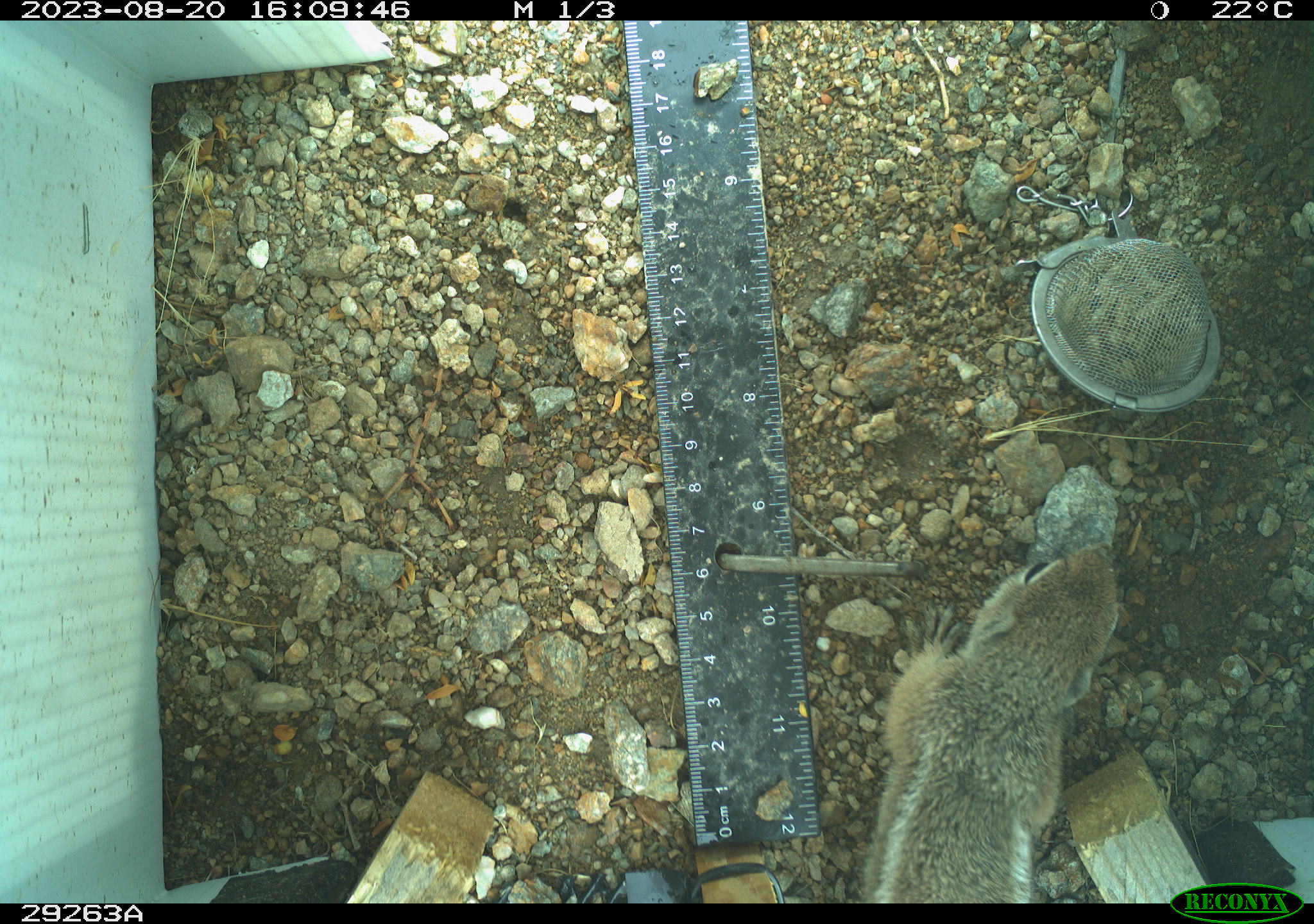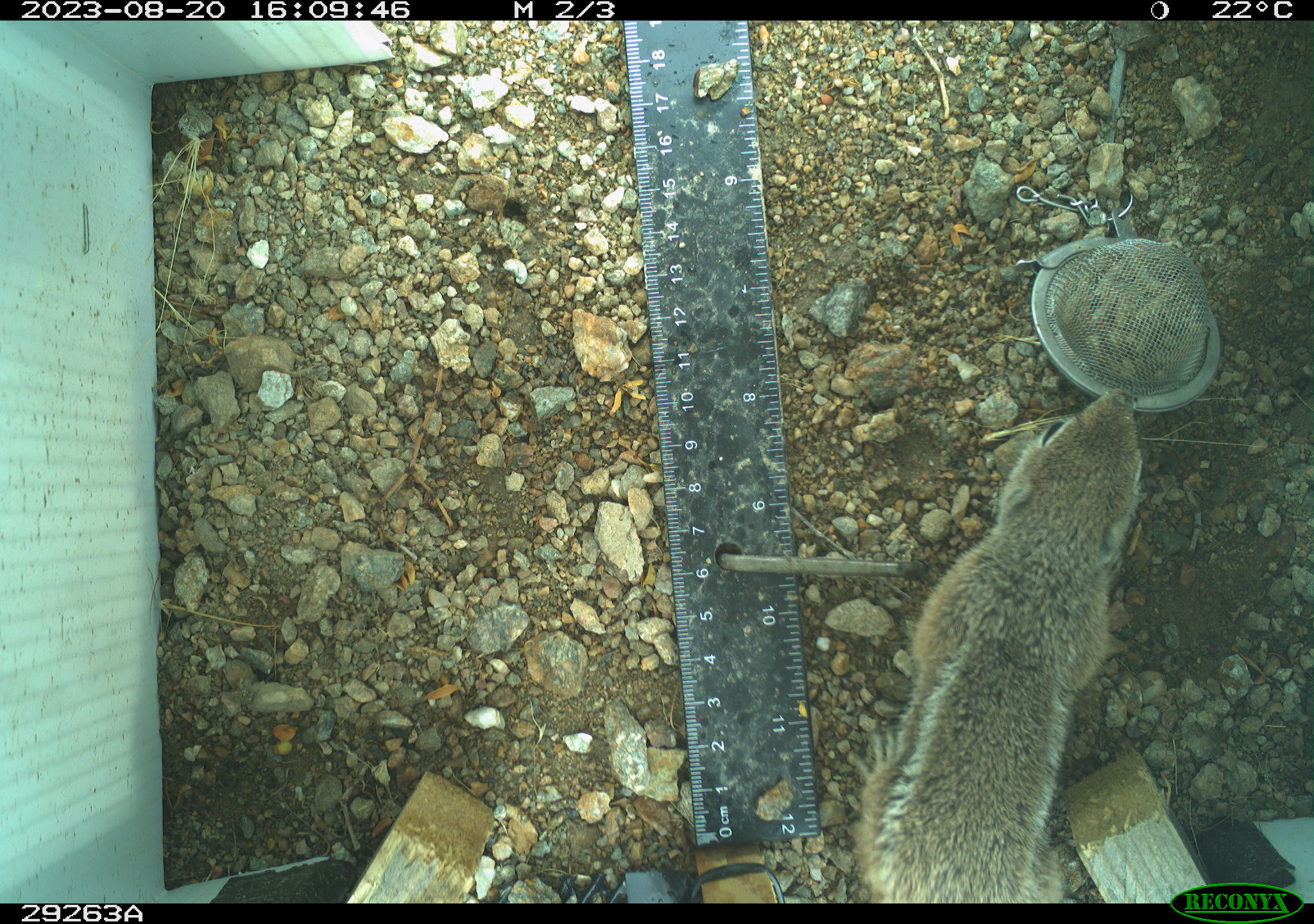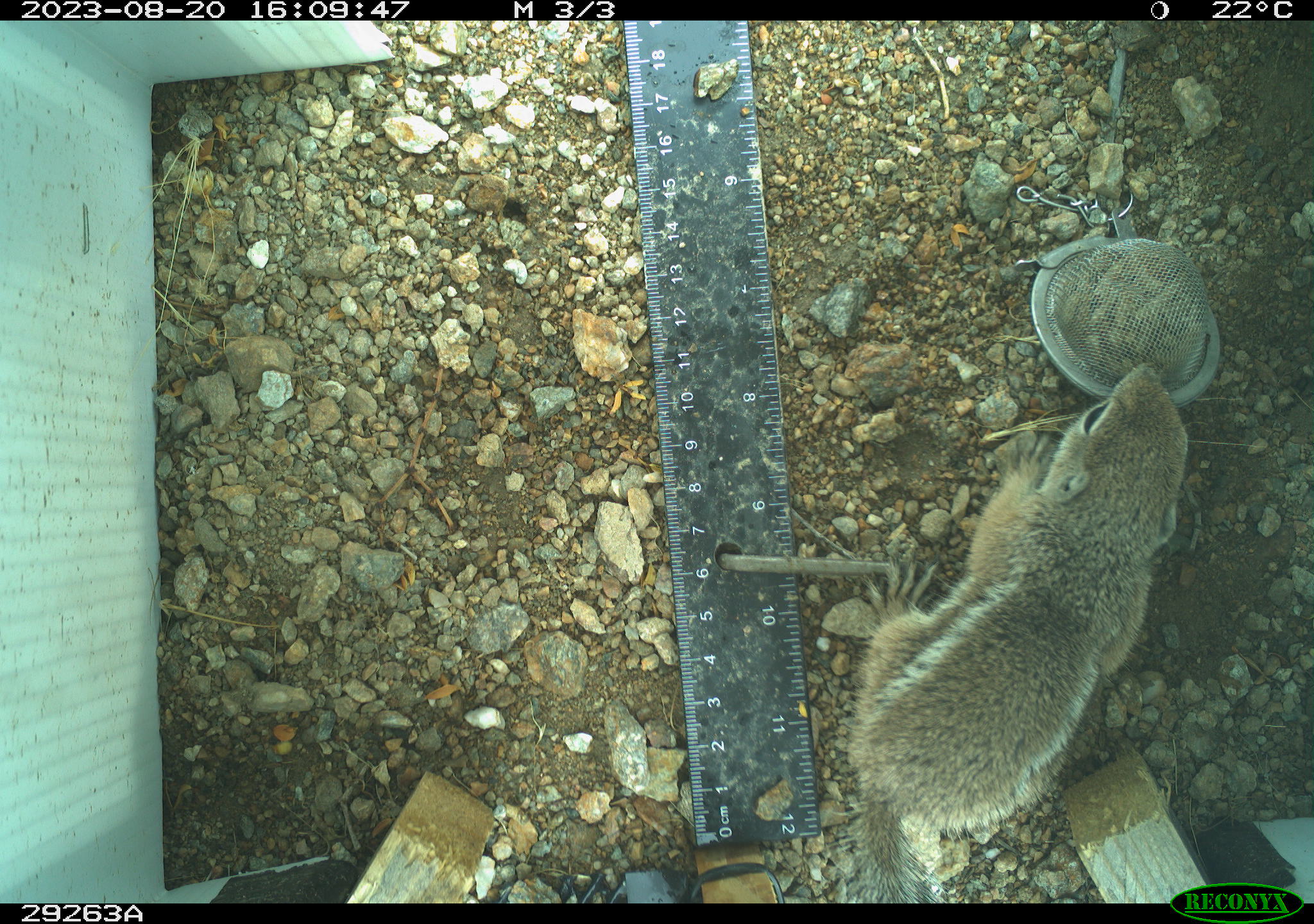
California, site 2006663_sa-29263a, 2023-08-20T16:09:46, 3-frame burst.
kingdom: Animalia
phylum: Chordata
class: Mammalia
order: Rodentia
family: Sciuridae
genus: Ammospermophilus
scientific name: Ammospermophilus leucurus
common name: white-tailed antelope squirrel